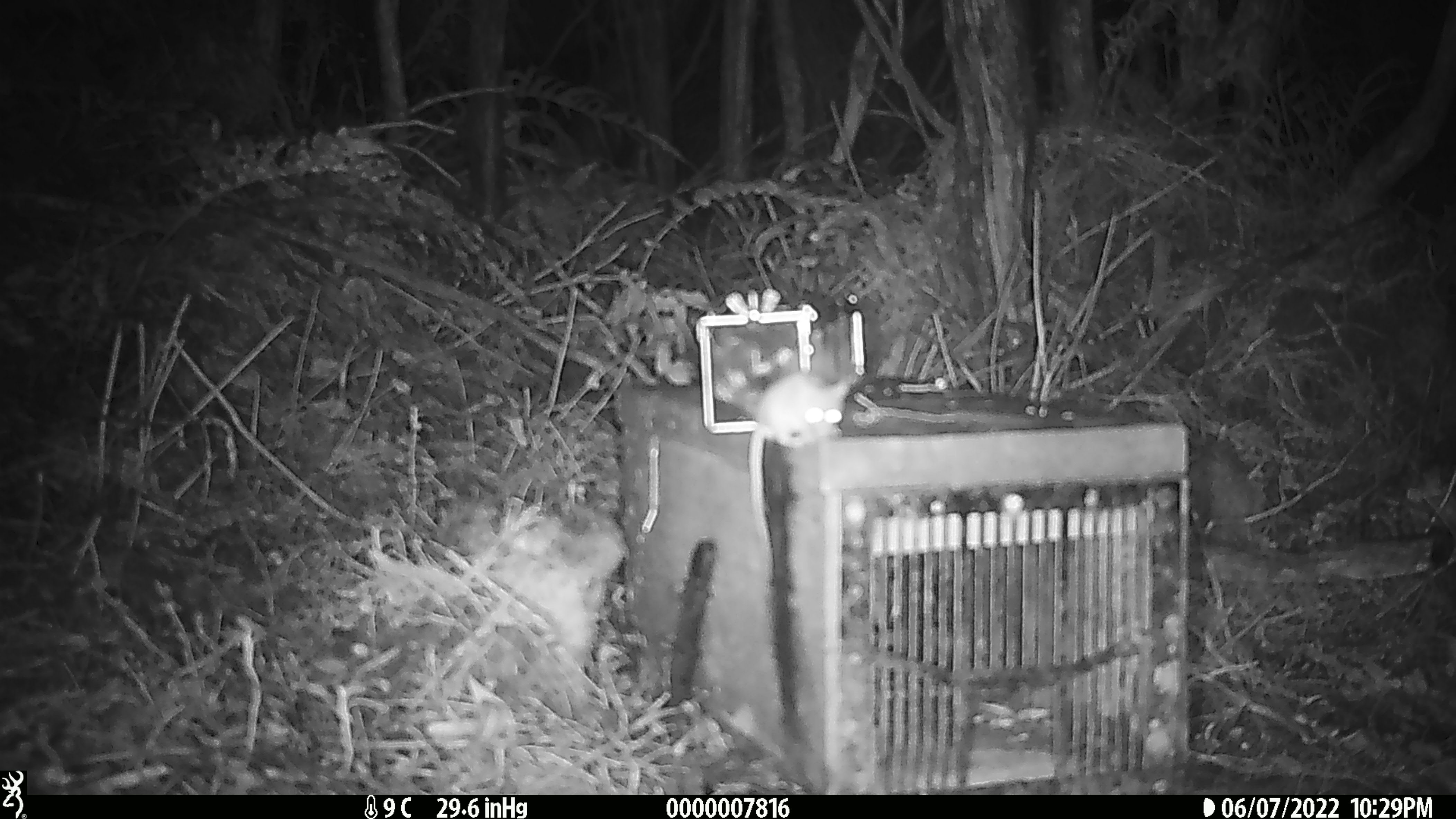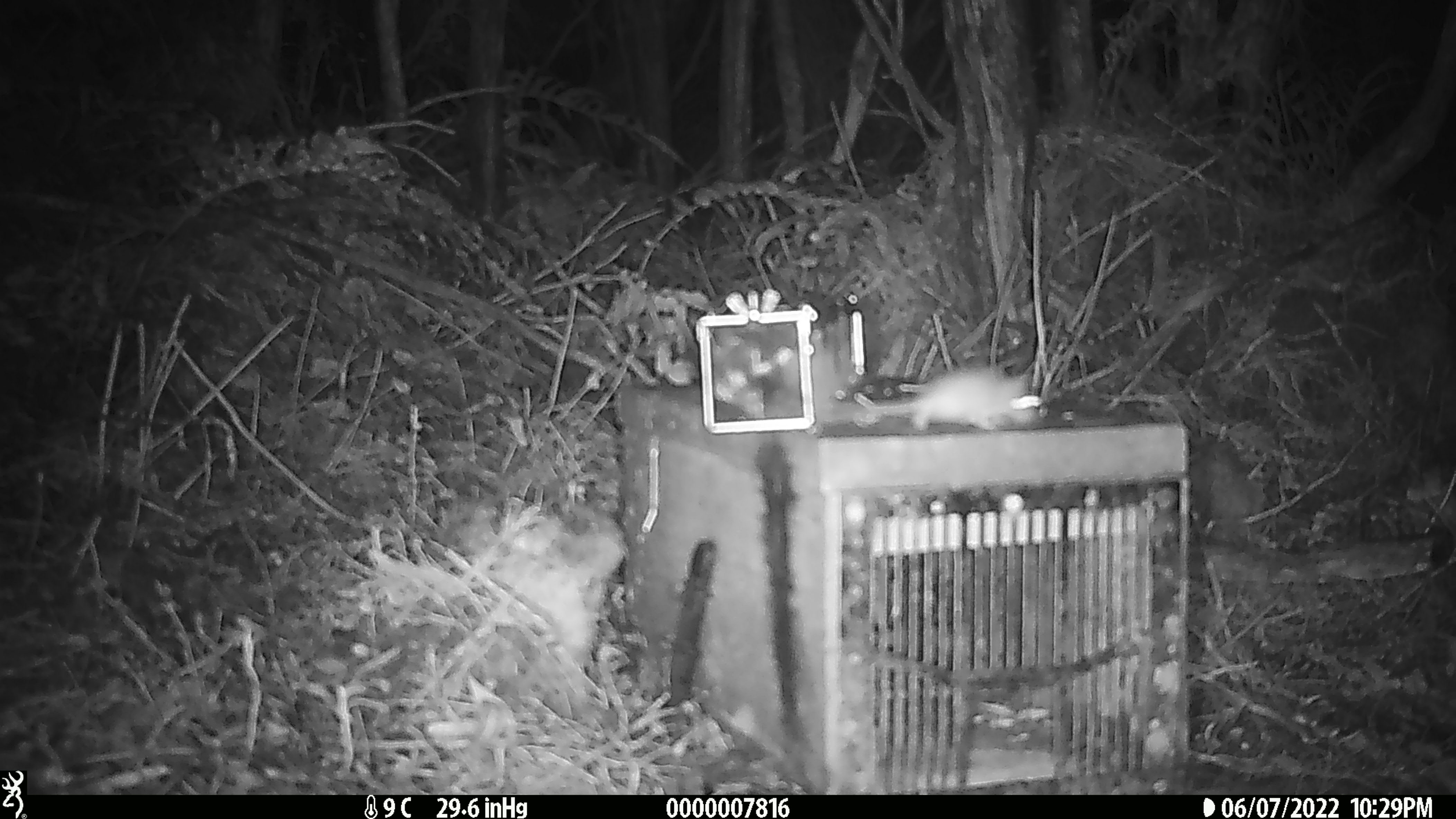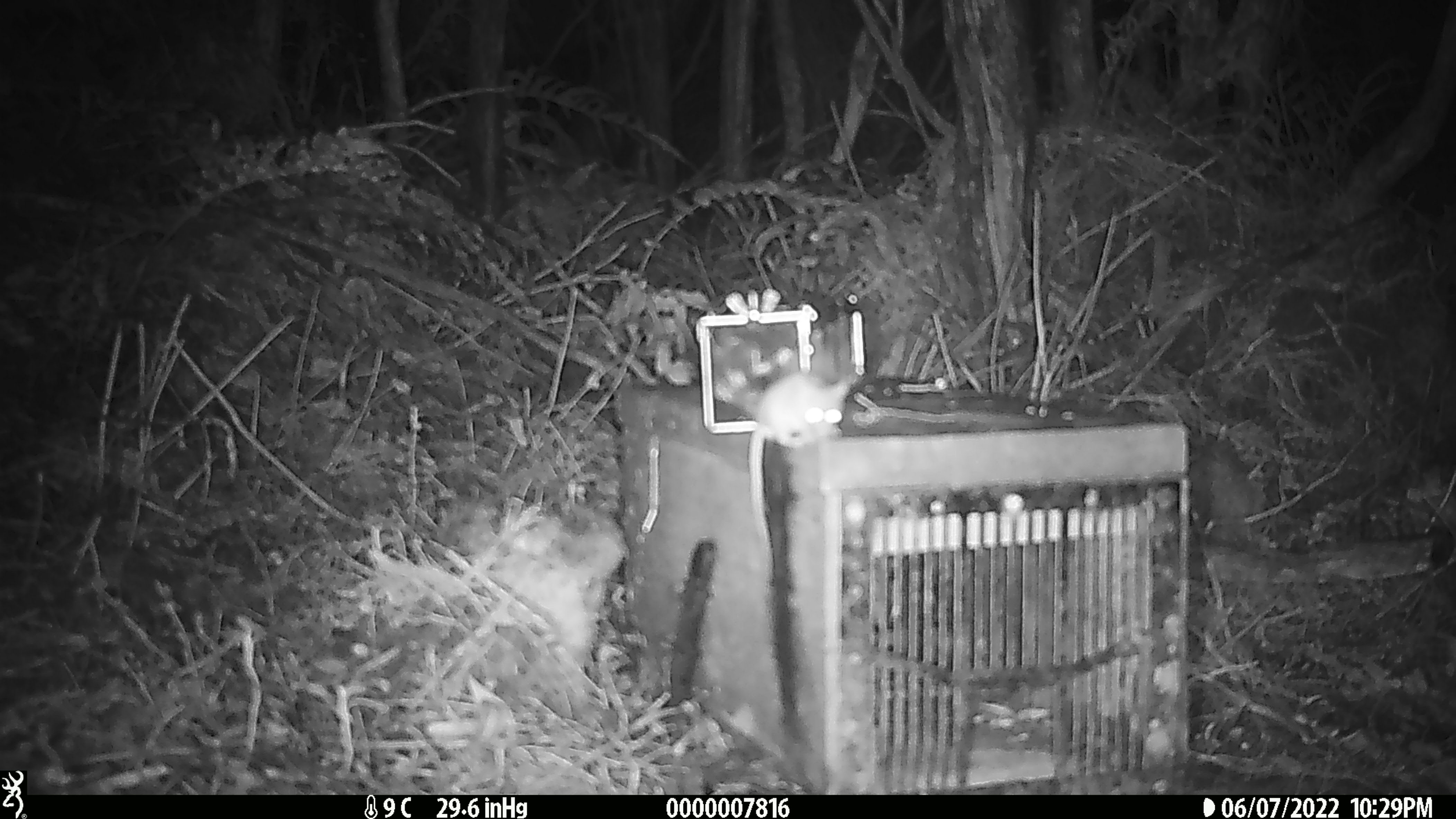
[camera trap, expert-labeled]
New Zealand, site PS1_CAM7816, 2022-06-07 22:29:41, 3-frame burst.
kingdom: Animalia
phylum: Chordata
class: Mammalia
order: Rodentia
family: Muridae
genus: Mus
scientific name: Mus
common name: mouse